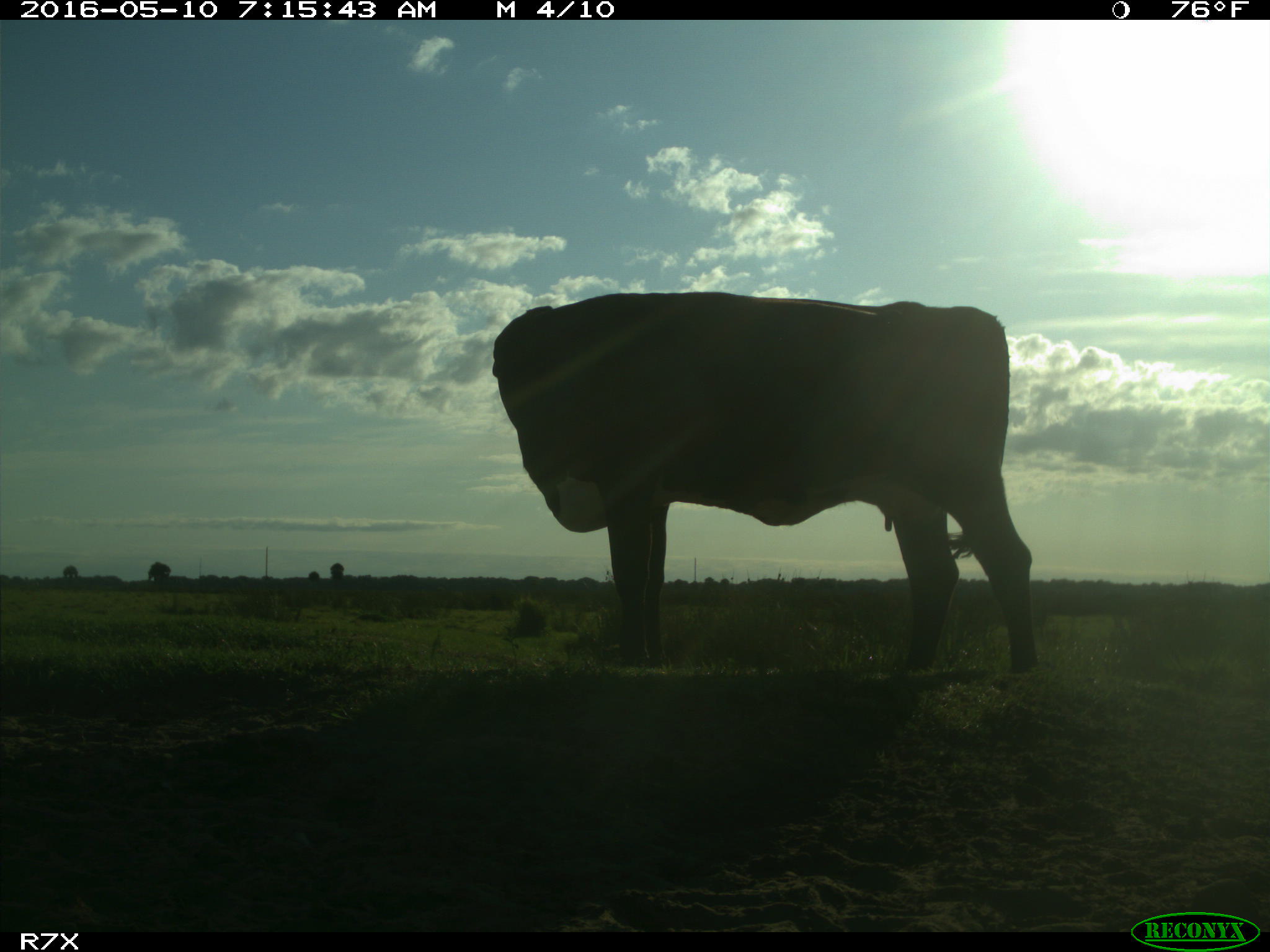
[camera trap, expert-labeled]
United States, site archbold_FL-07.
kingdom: Animalia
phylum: Chordata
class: Mammalia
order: Artiodactyla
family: Bovidae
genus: Bos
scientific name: Bos taurus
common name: domestic cow